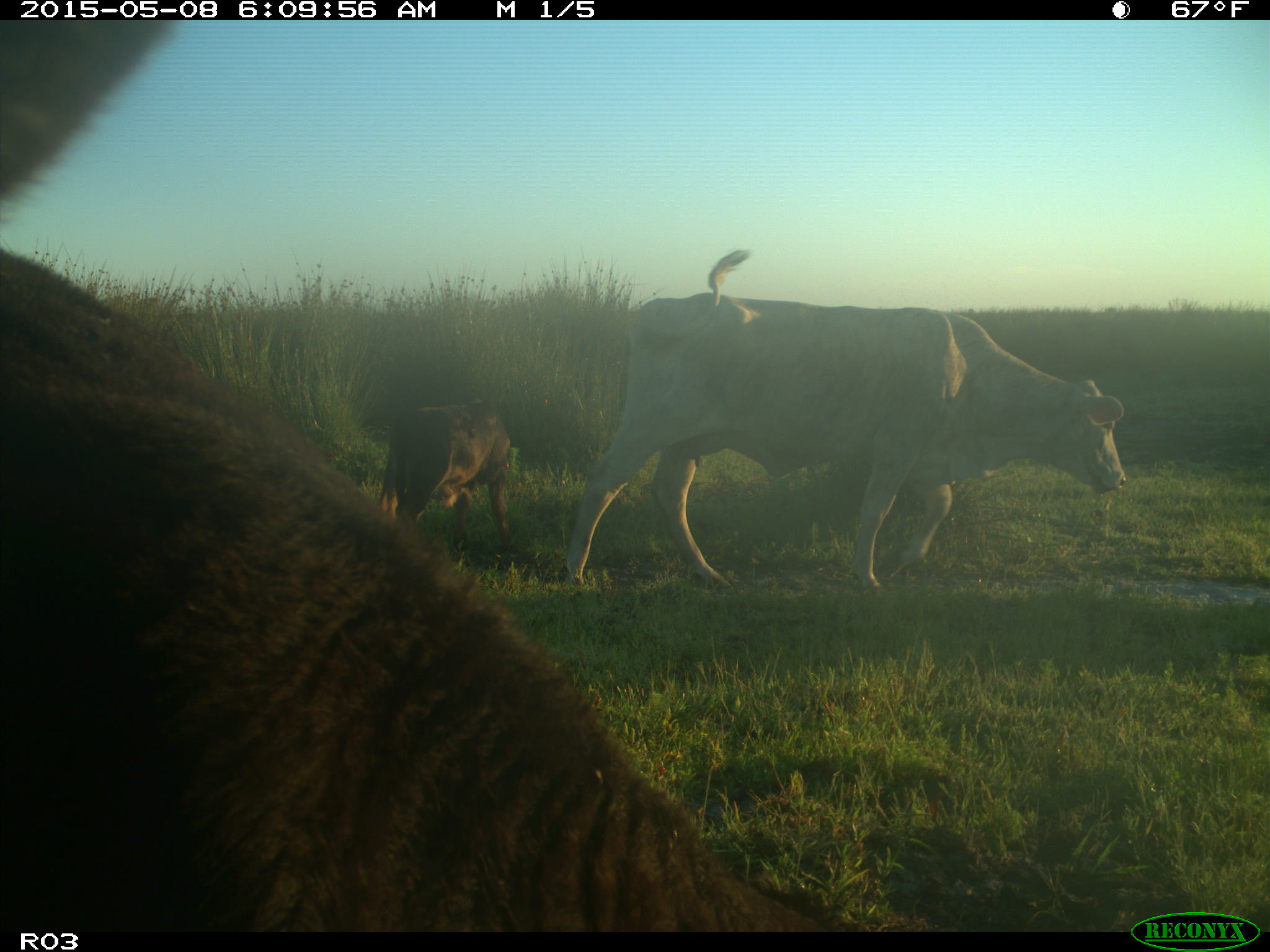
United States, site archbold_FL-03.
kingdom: Animalia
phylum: Chordata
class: Mammalia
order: Artiodactyla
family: Bovidae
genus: Bos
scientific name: Bos taurus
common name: domestic cow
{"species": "Bos taurus (domestic cow)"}